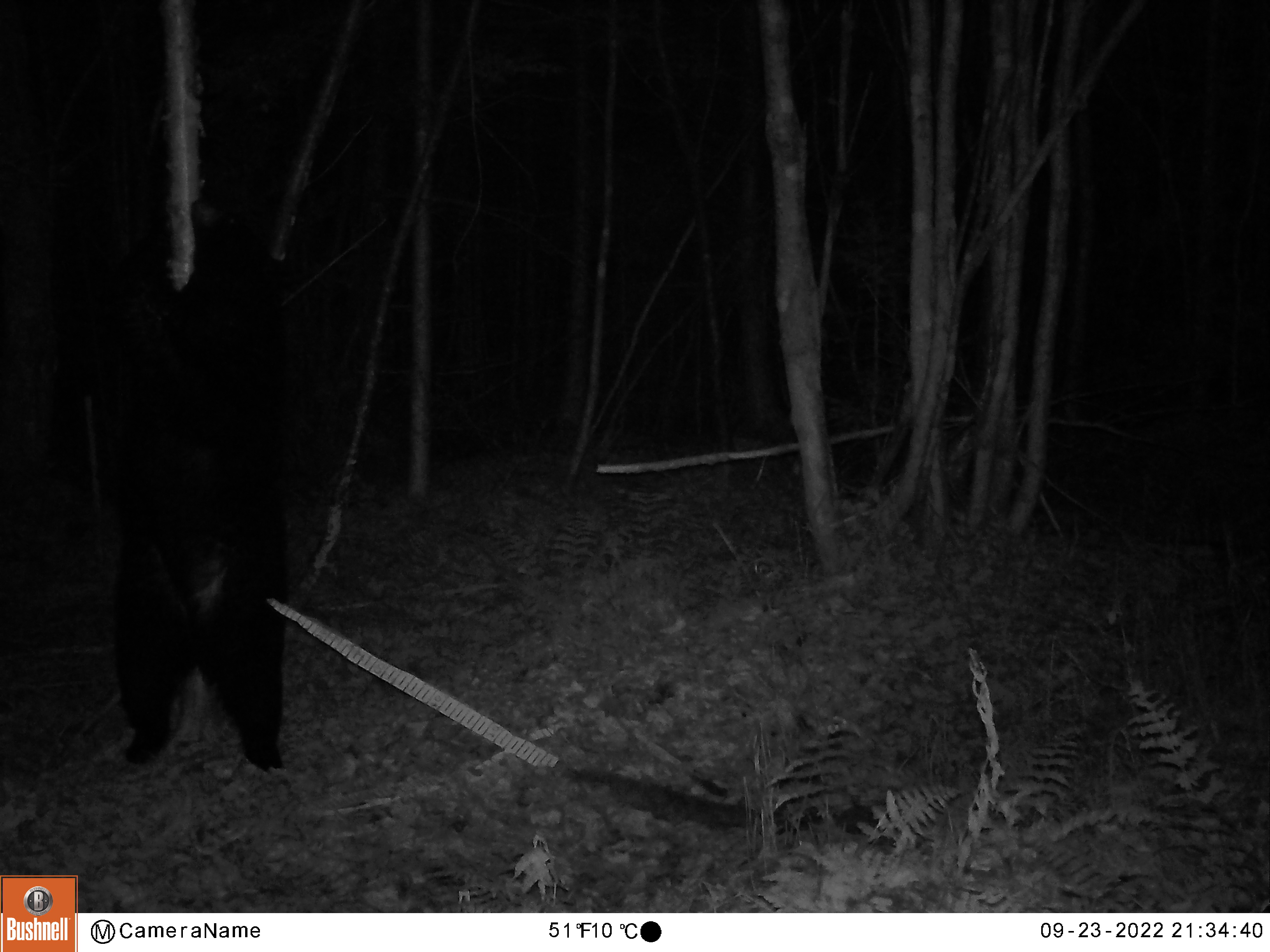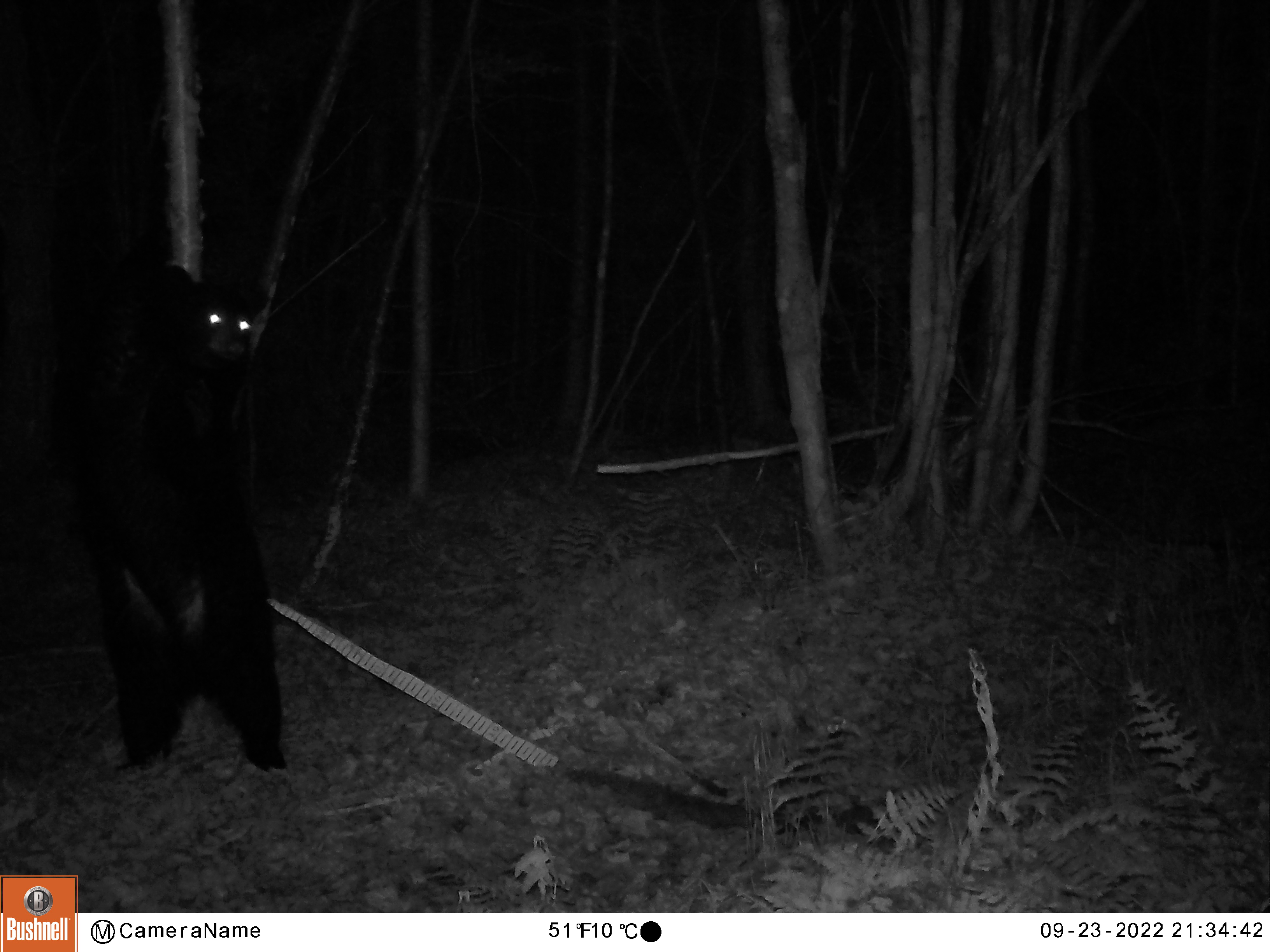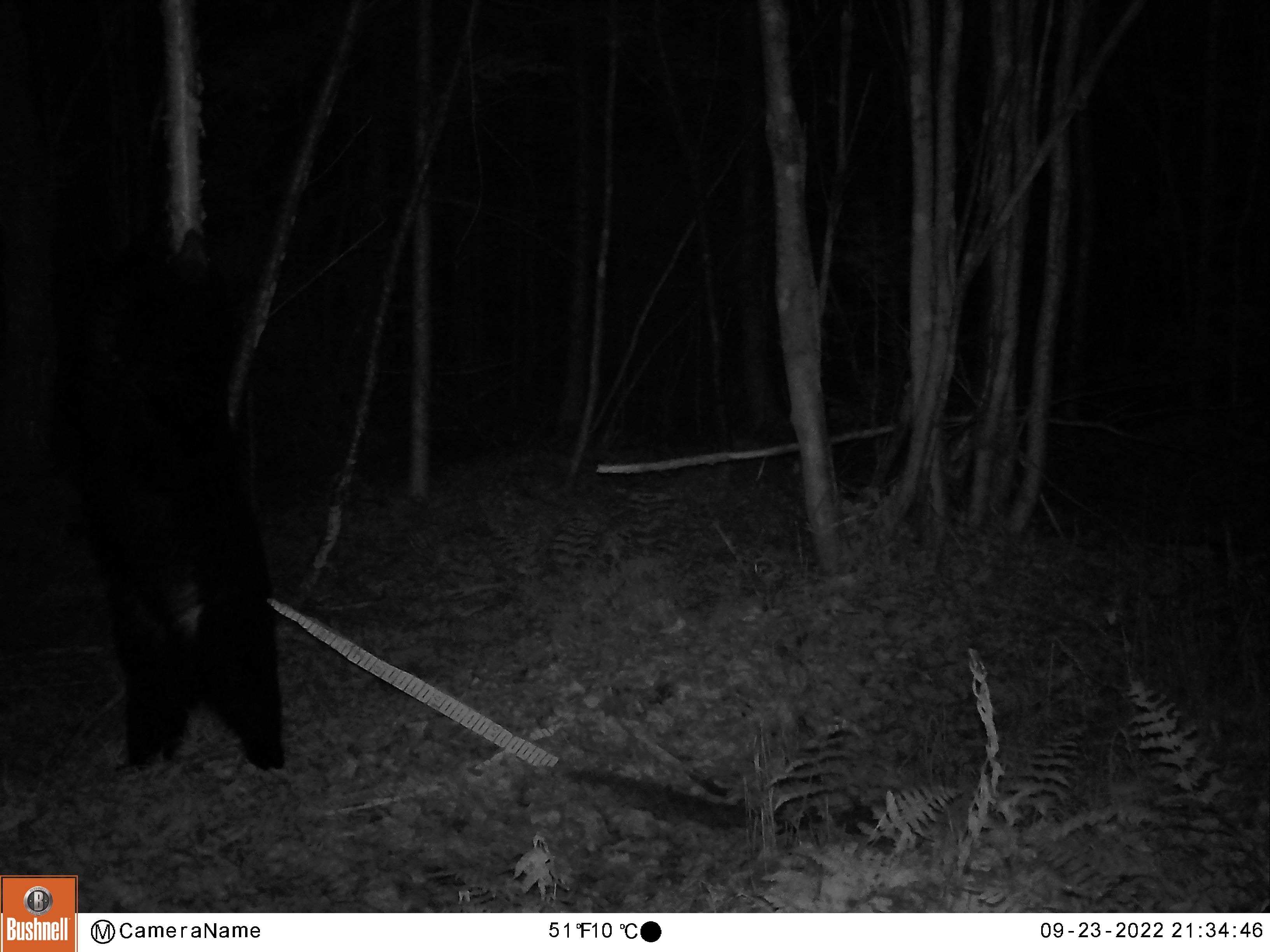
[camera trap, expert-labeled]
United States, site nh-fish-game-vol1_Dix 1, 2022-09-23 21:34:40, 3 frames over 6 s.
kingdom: Animalia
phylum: Chordata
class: Mammalia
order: Carnivora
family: Ursidae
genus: Ursus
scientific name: Ursus americanus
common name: black bear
Black bear (Ursus americanus).